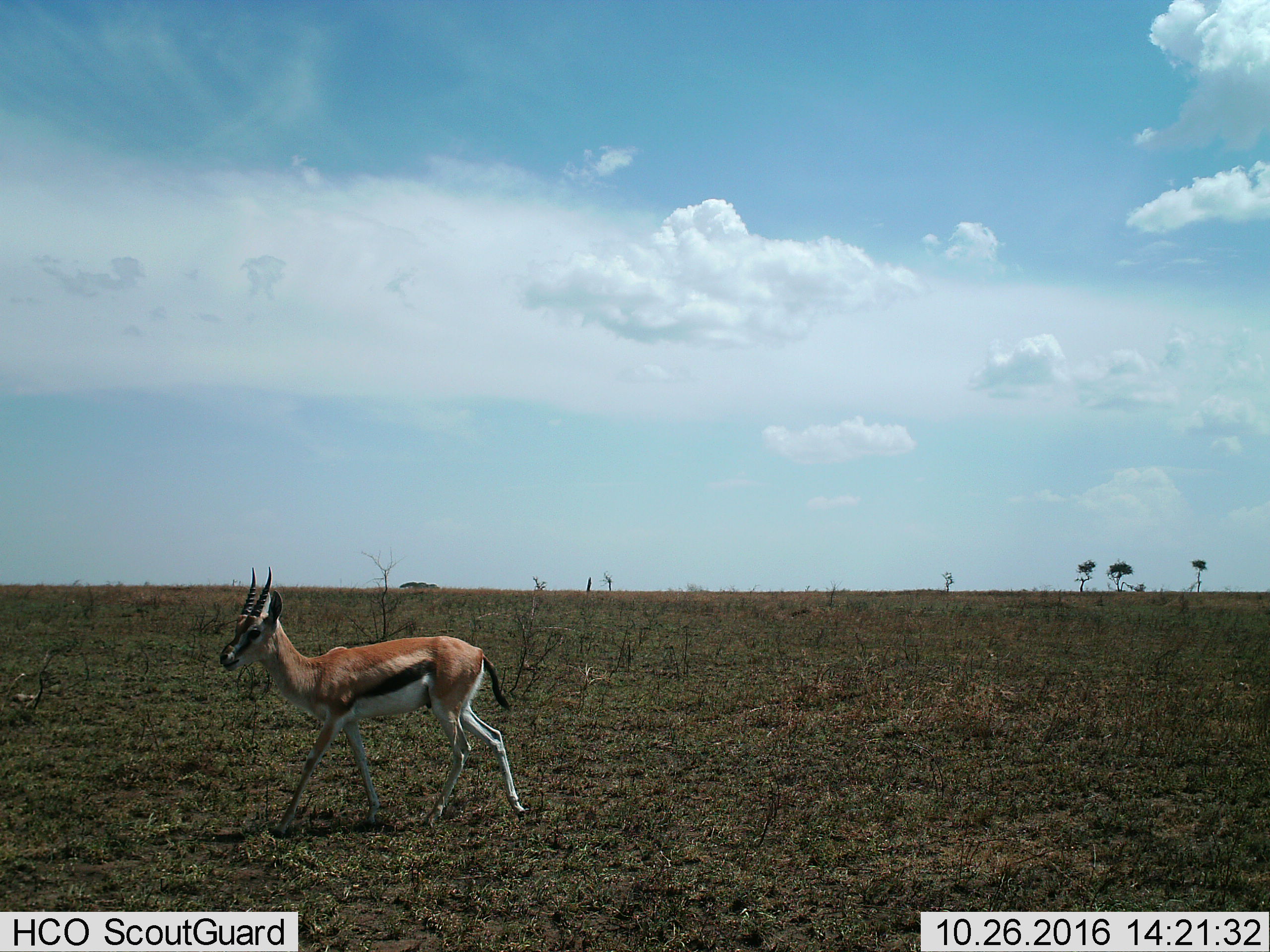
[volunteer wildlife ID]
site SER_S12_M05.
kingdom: Animalia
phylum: Chordata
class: Mammalia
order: Artiodactyla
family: Bovidae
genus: Eudorcas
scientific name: Eudorcas thomsonii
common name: thomson's gazelle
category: gazellethomsons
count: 1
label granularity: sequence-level